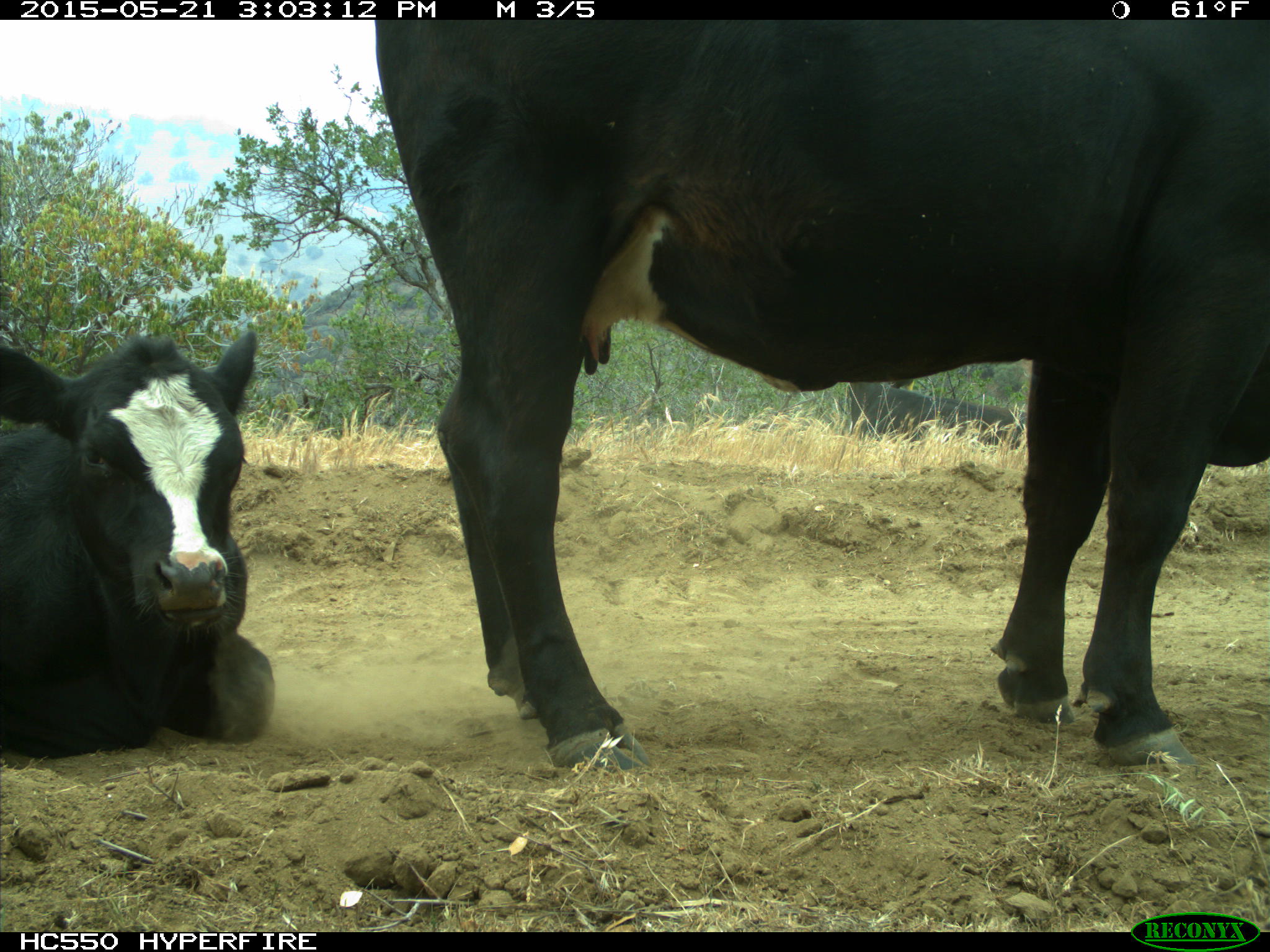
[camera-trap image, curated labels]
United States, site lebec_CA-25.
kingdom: Animalia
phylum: Chordata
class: Mammalia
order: Artiodactyla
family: Bovidae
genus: Bos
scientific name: Bos taurus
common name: domestic cow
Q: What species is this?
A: Bos taurus (domestic cow).